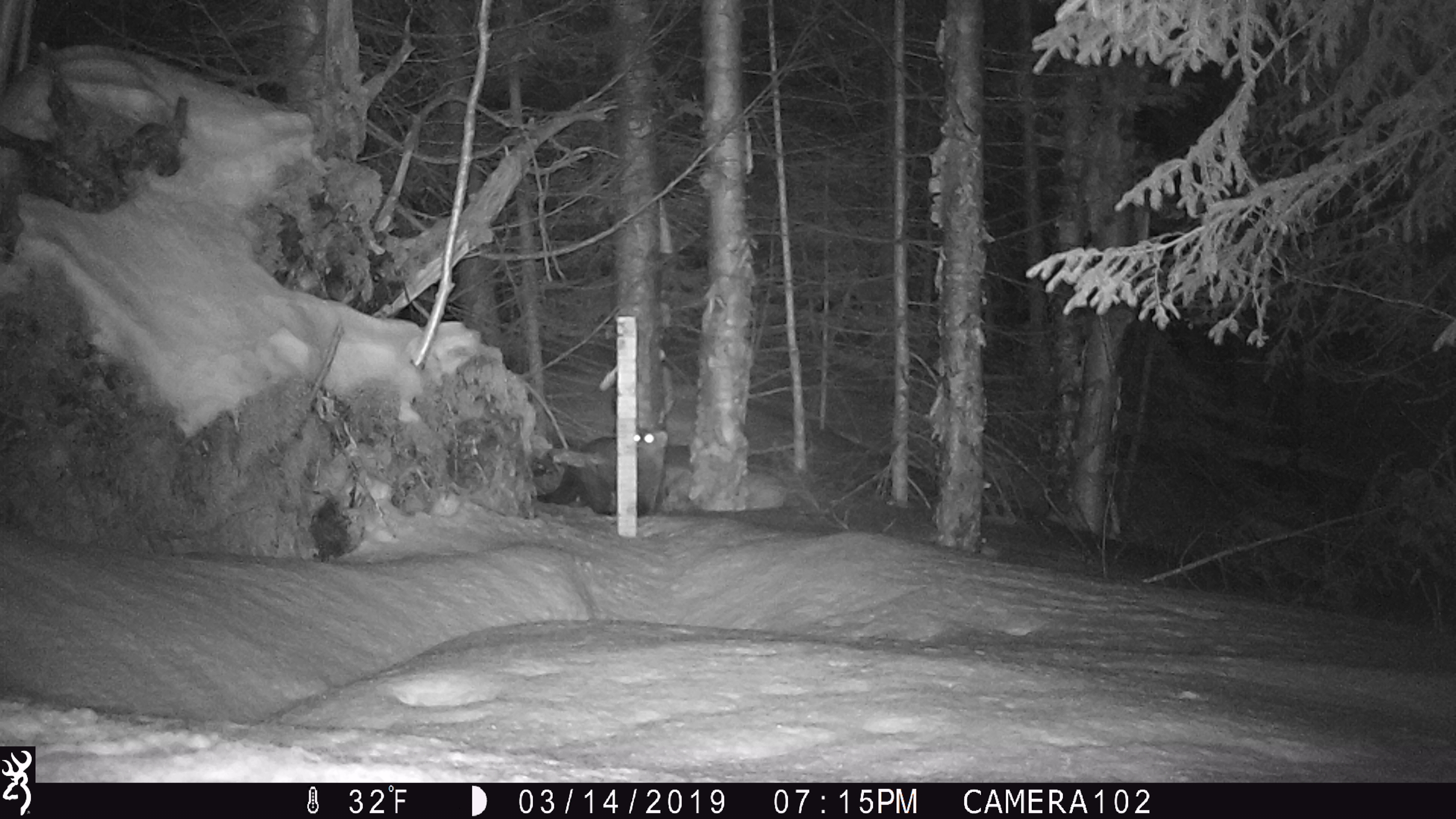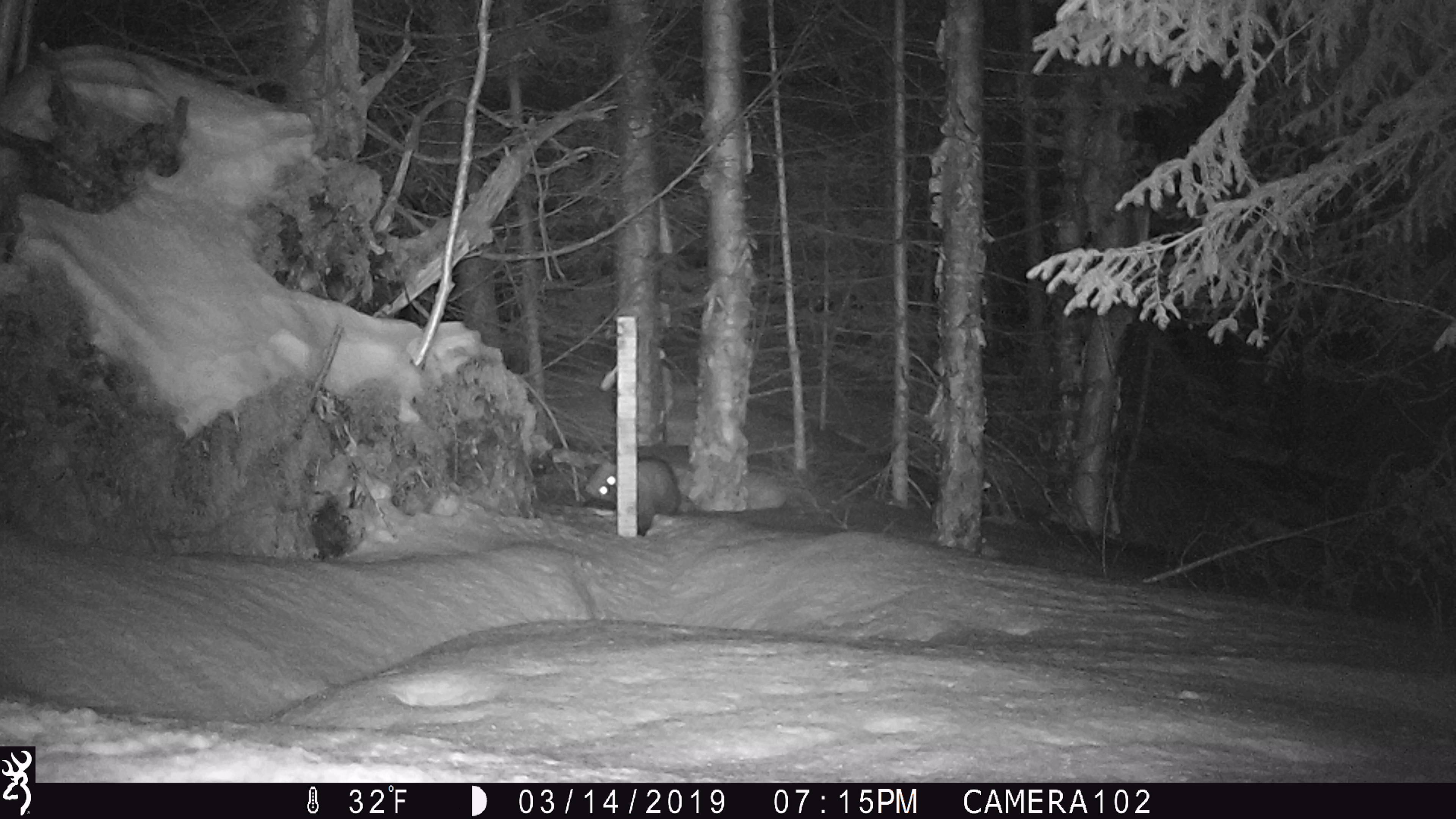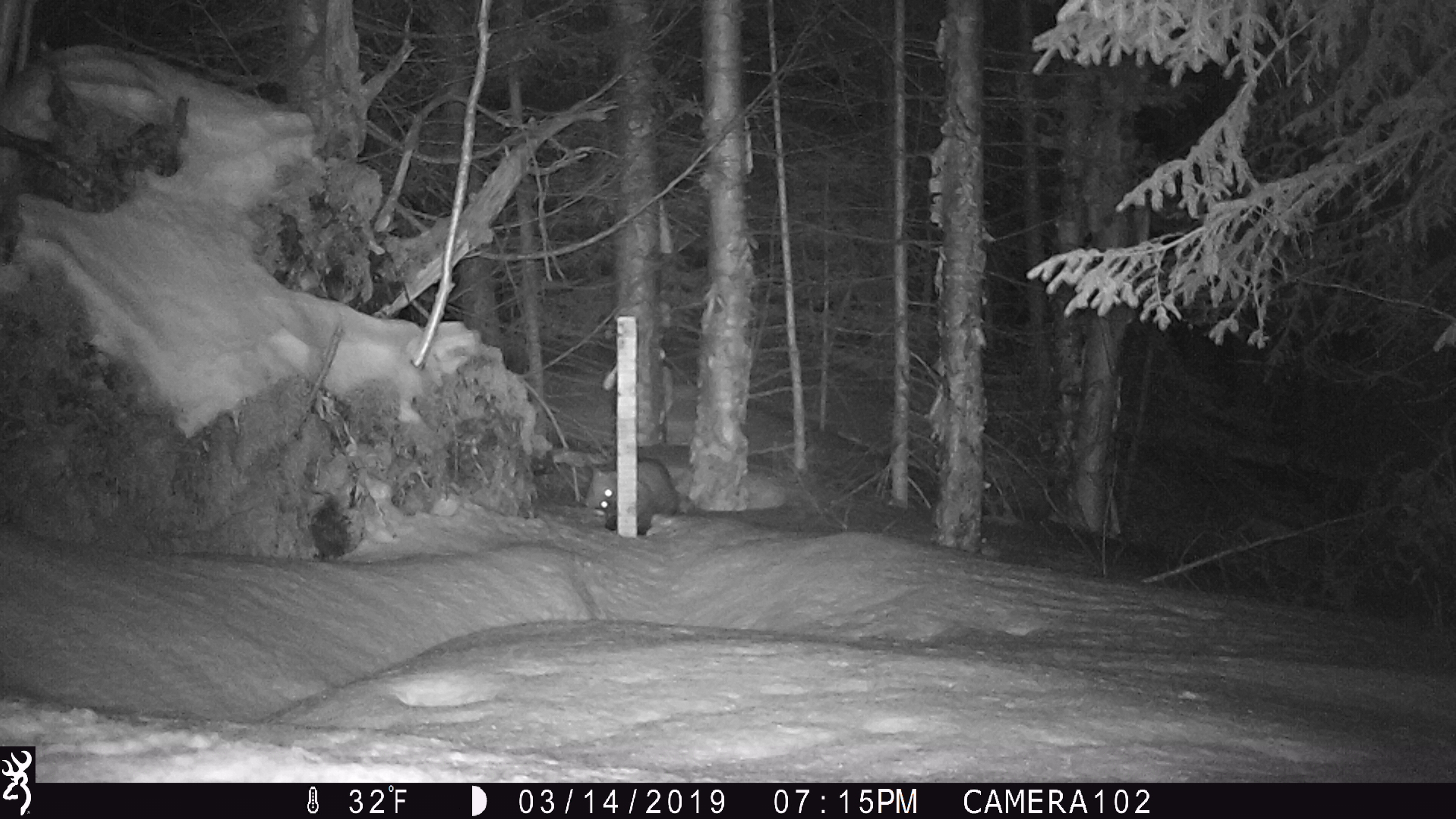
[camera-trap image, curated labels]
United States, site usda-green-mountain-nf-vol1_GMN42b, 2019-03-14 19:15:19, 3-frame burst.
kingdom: Animalia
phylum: Chordata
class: Mammalia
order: Carnivora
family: Mustelidae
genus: Pekania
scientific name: Pekania pennanti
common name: fisher